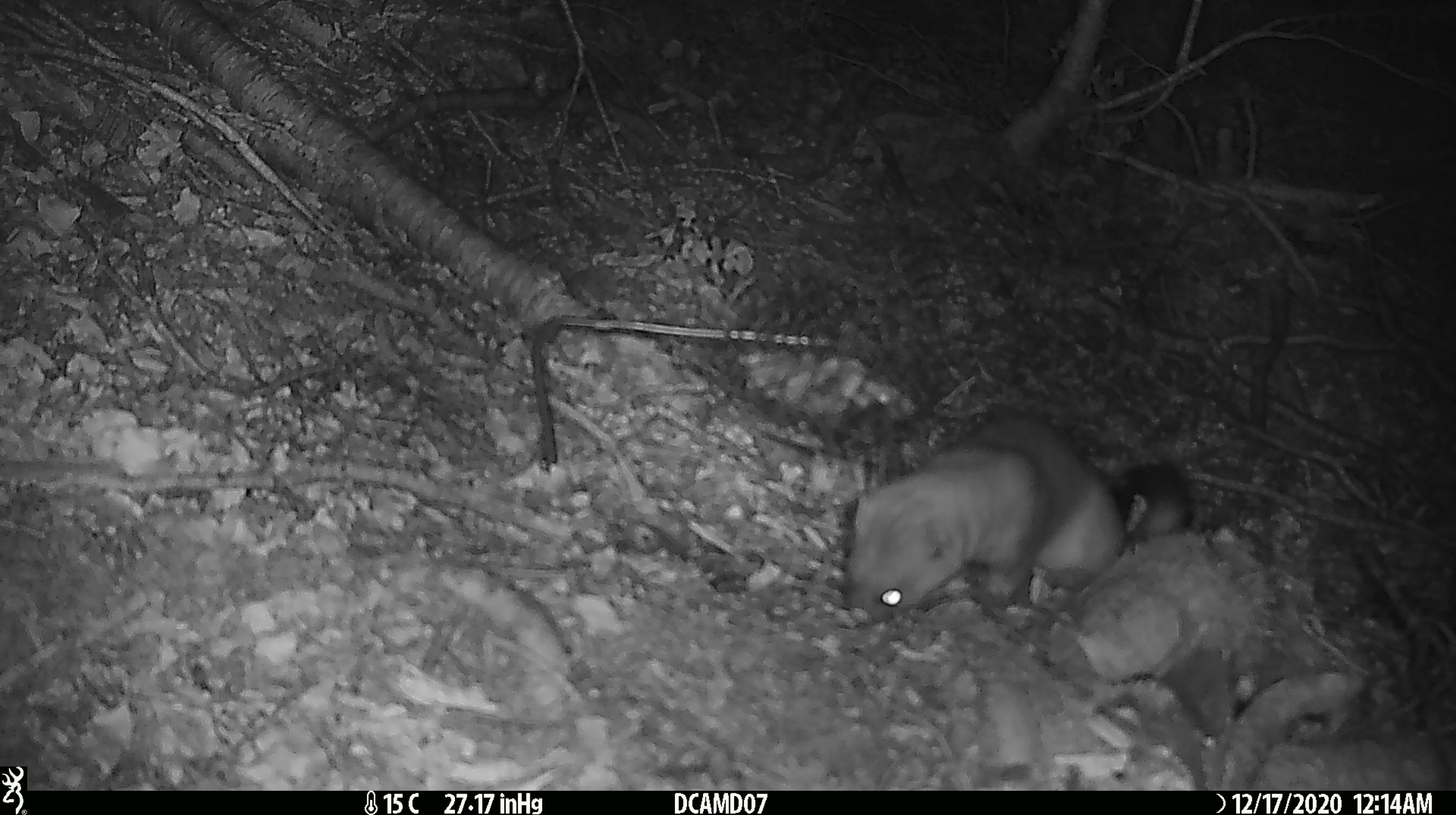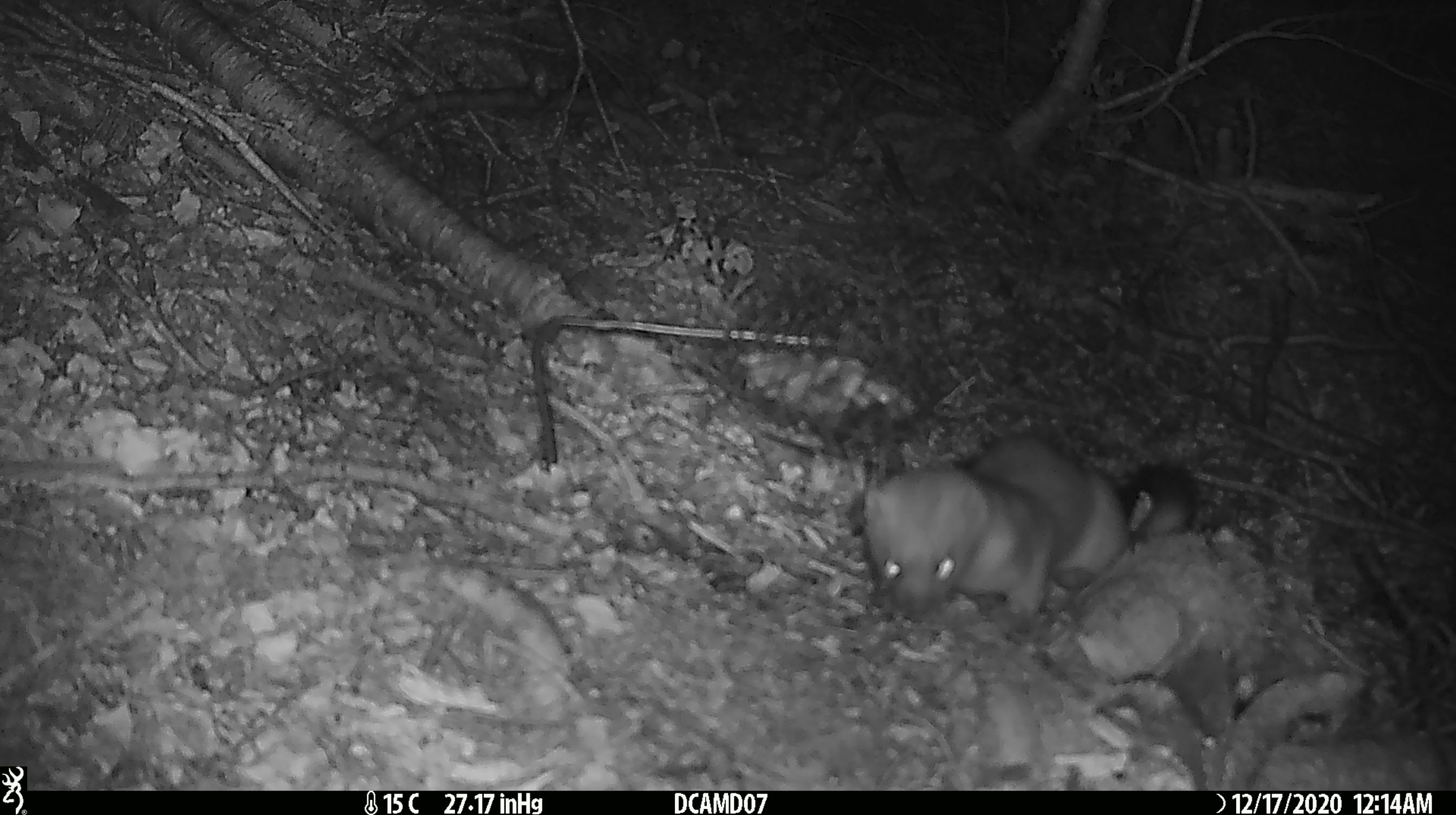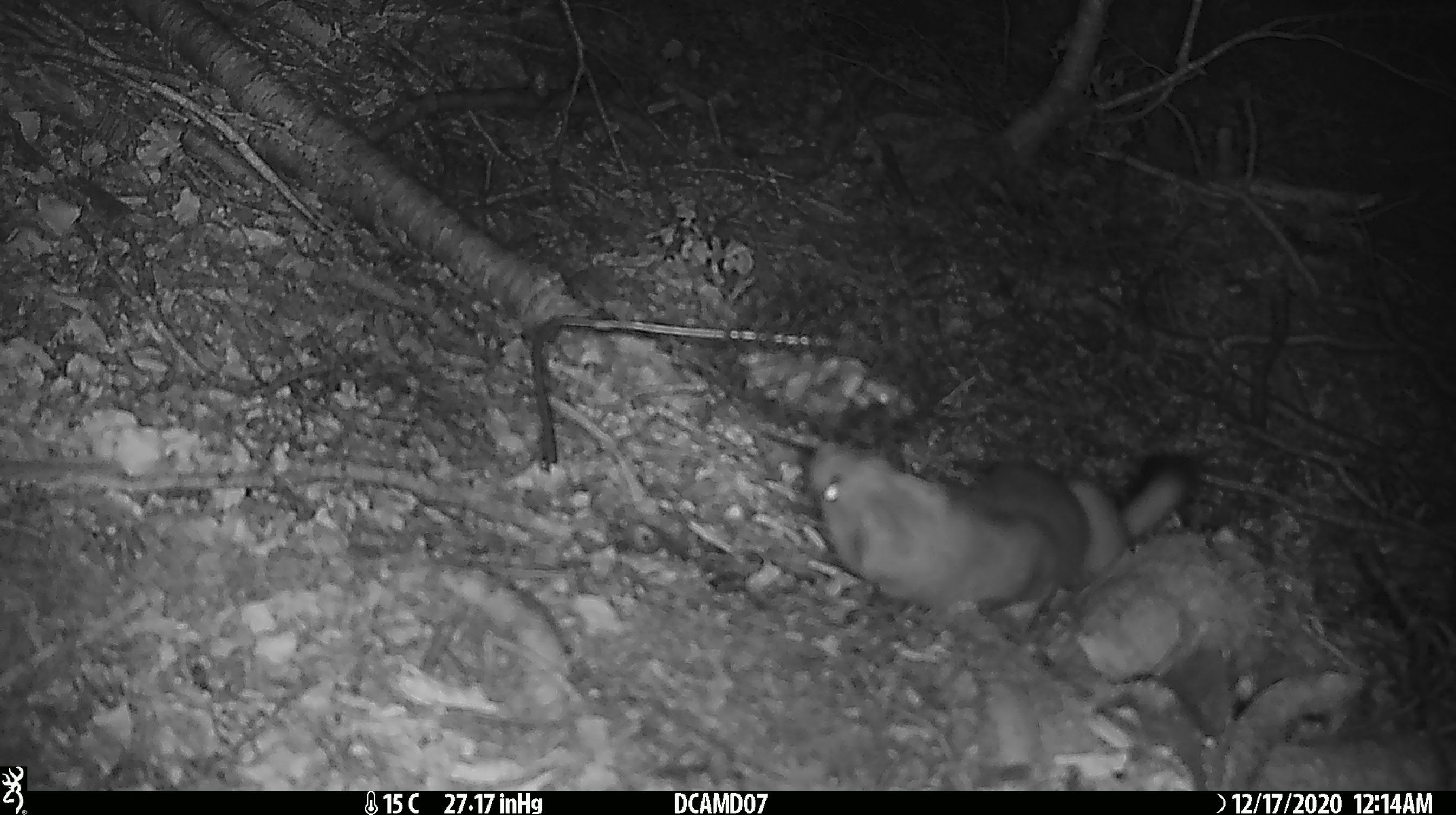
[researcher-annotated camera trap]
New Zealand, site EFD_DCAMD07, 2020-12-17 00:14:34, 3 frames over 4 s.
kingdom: Animalia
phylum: Chordata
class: Mammalia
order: Carnivora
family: Mustelidae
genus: Mustela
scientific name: Mustela erminea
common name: stoat